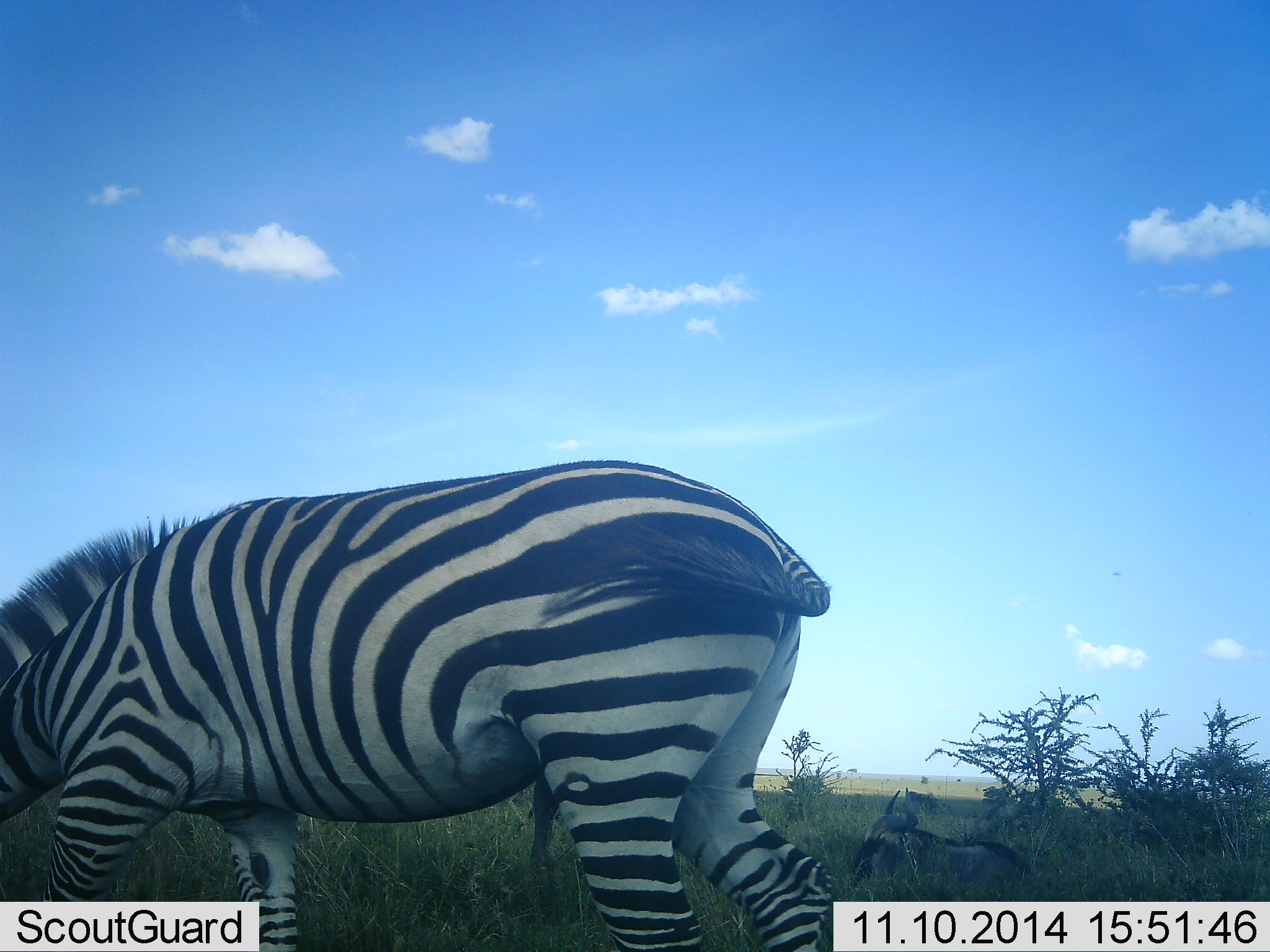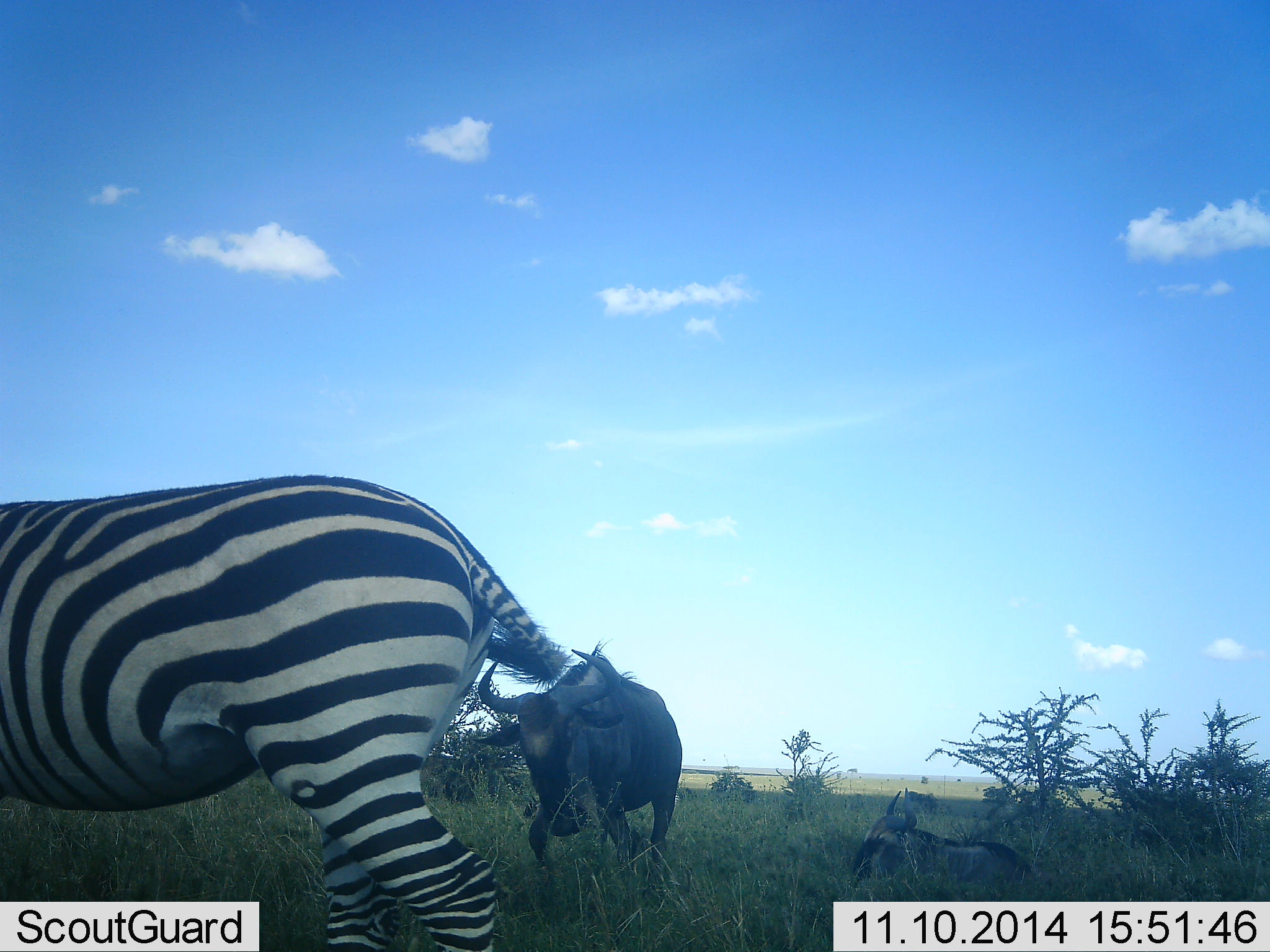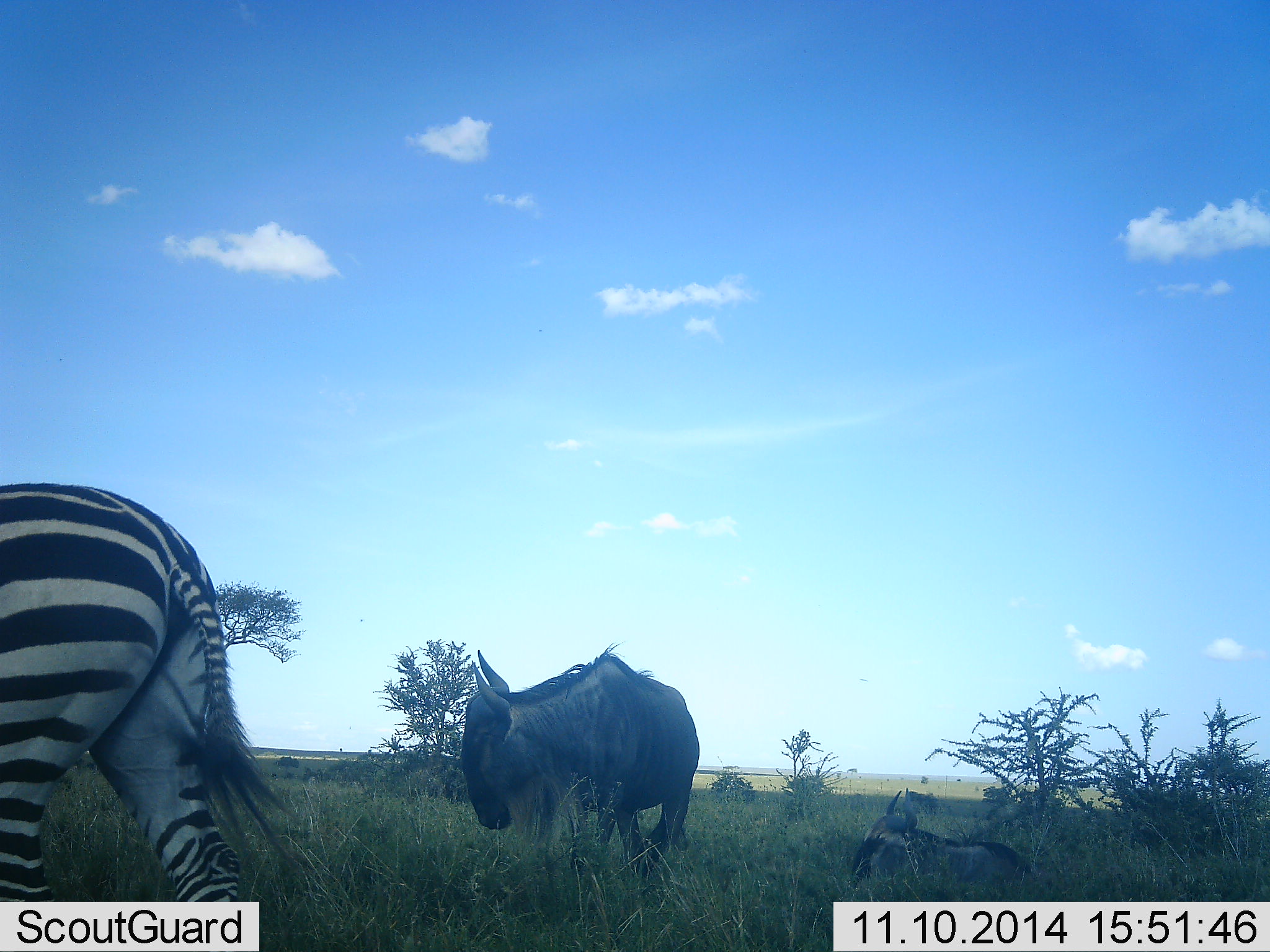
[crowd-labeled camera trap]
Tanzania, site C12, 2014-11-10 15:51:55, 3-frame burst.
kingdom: Animalia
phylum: Chordata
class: Mammalia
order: Artiodactyla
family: Bovidae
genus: Connochaetes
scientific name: Connochaetes taurinus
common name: blue wildebeest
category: wildebeest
Wildebeest (blue wildebeest) (Connochaetes taurinus), count 2. Behavior (volunteer vote fractions): standing 70%, resting 80%, moving 50%, interacting 0%. Young present (vote fraction): 0%. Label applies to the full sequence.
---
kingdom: Animalia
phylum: Chordata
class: Mammalia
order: Perissodactyla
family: Equidae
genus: Equus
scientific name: Equus quagga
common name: plains zebra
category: zebra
Zebra (plains zebra) (Equus quagga), count 1. Behavior (volunteer vote fractions): standing 20%, resting 0%, moving 80%, interacting 0%. Young present (vote fraction): 0%. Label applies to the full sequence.